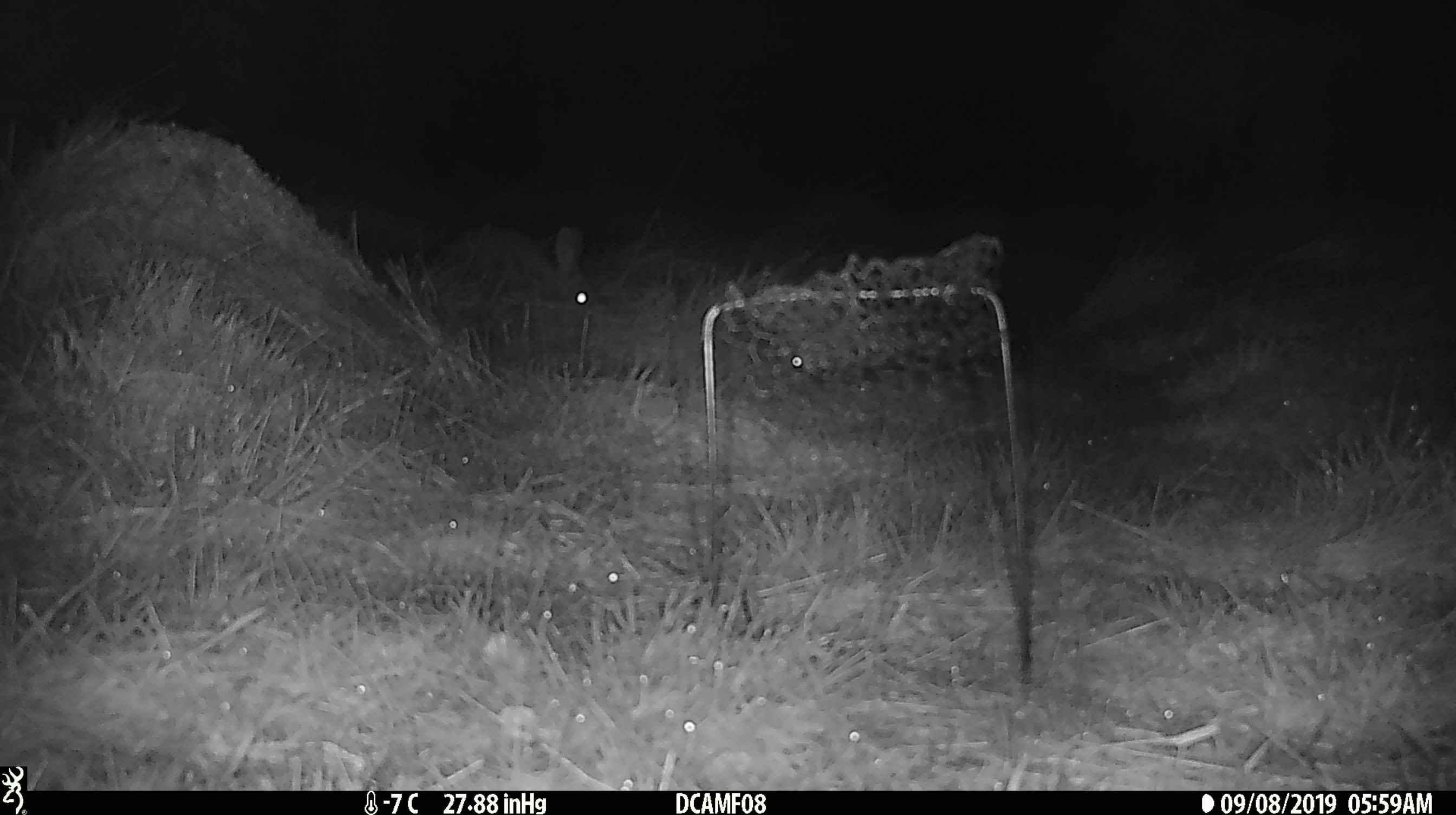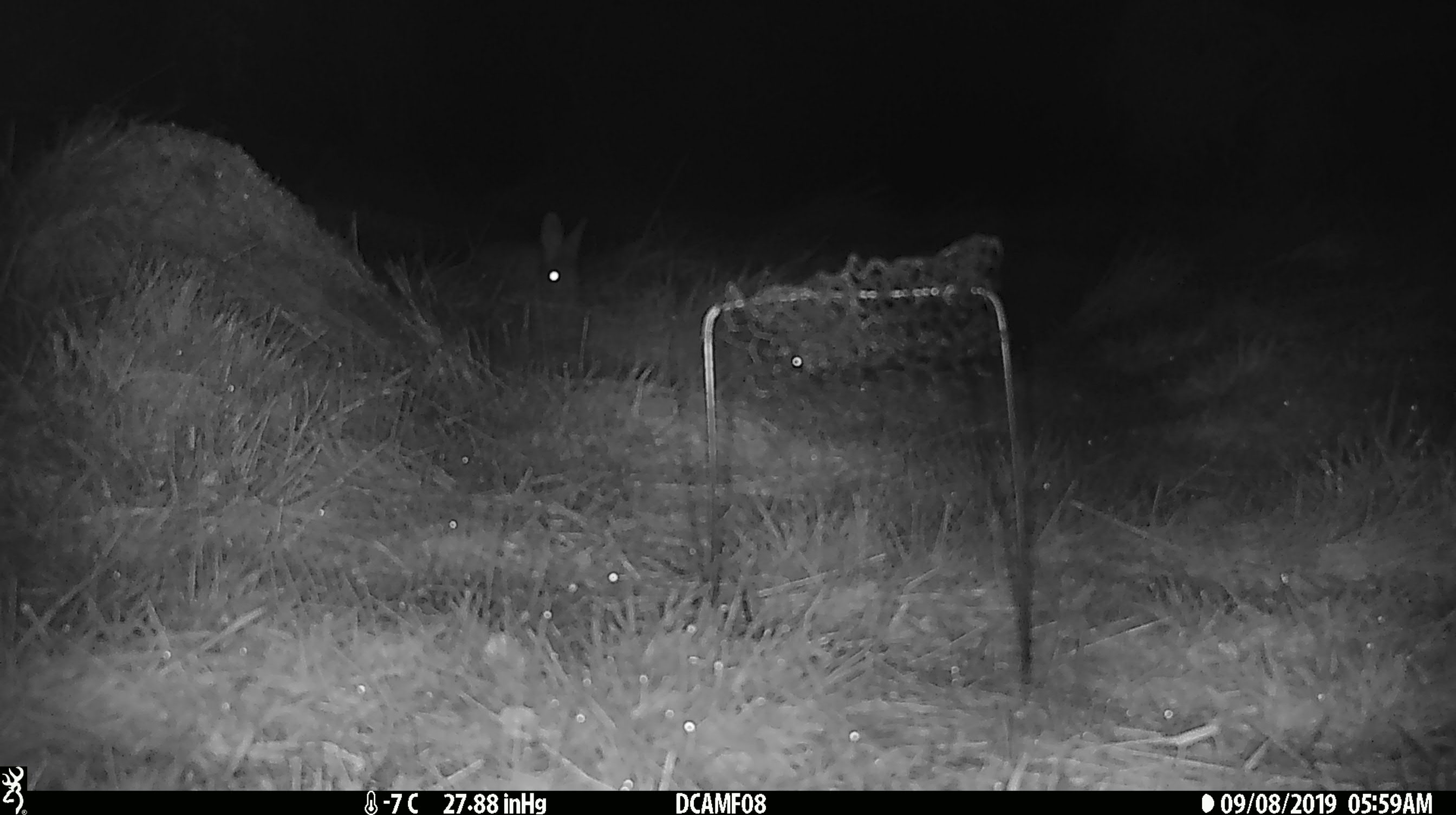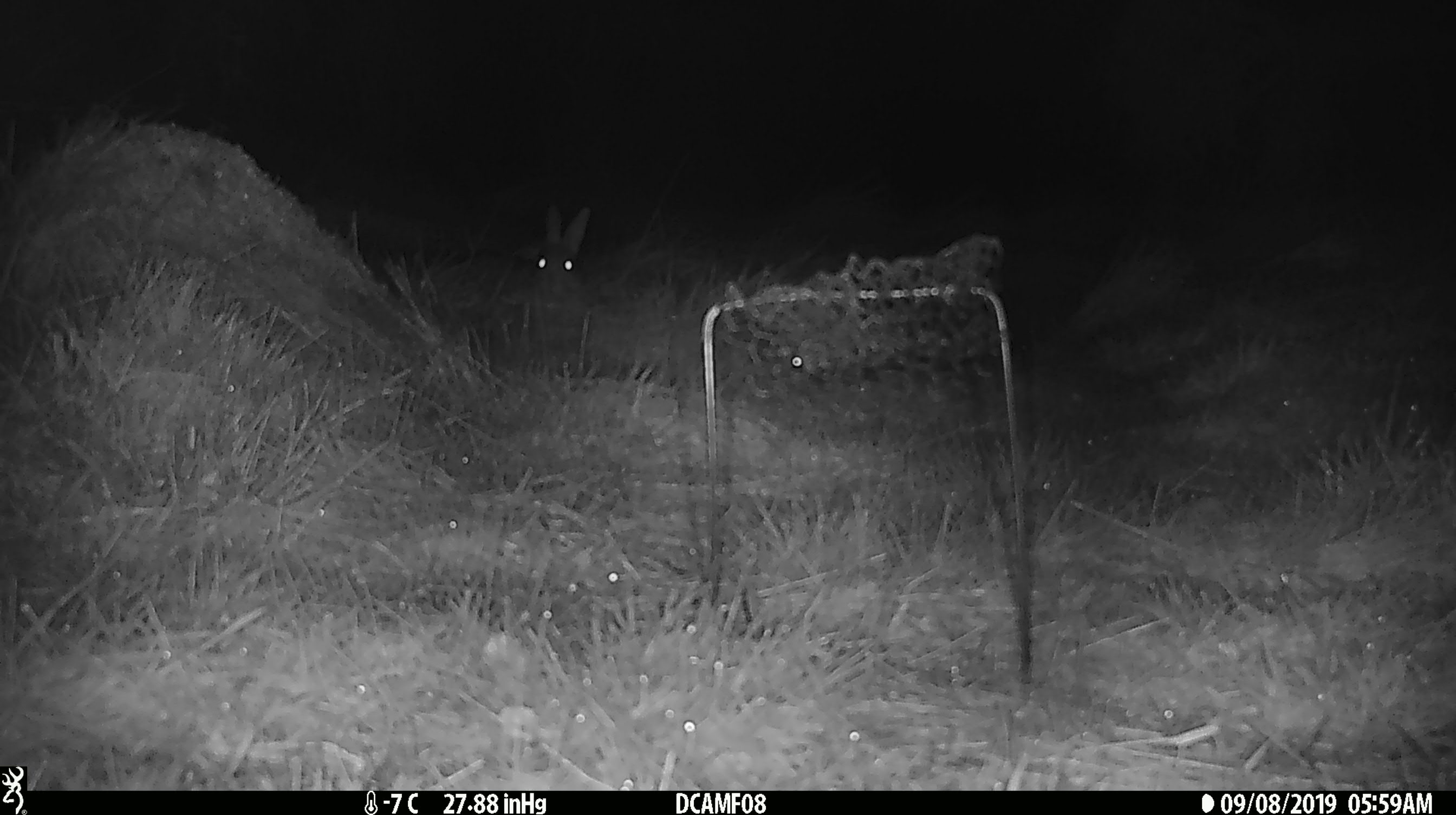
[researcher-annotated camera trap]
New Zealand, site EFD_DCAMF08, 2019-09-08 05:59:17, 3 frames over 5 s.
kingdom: Animalia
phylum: Chordata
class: Mammalia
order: Lagomorpha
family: Leporidae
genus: Oryctolagus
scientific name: Oryctolagus cuniculus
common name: european rabbit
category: rabbit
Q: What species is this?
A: Rabbit (european rabbit) (Oryctolagus cuniculus).